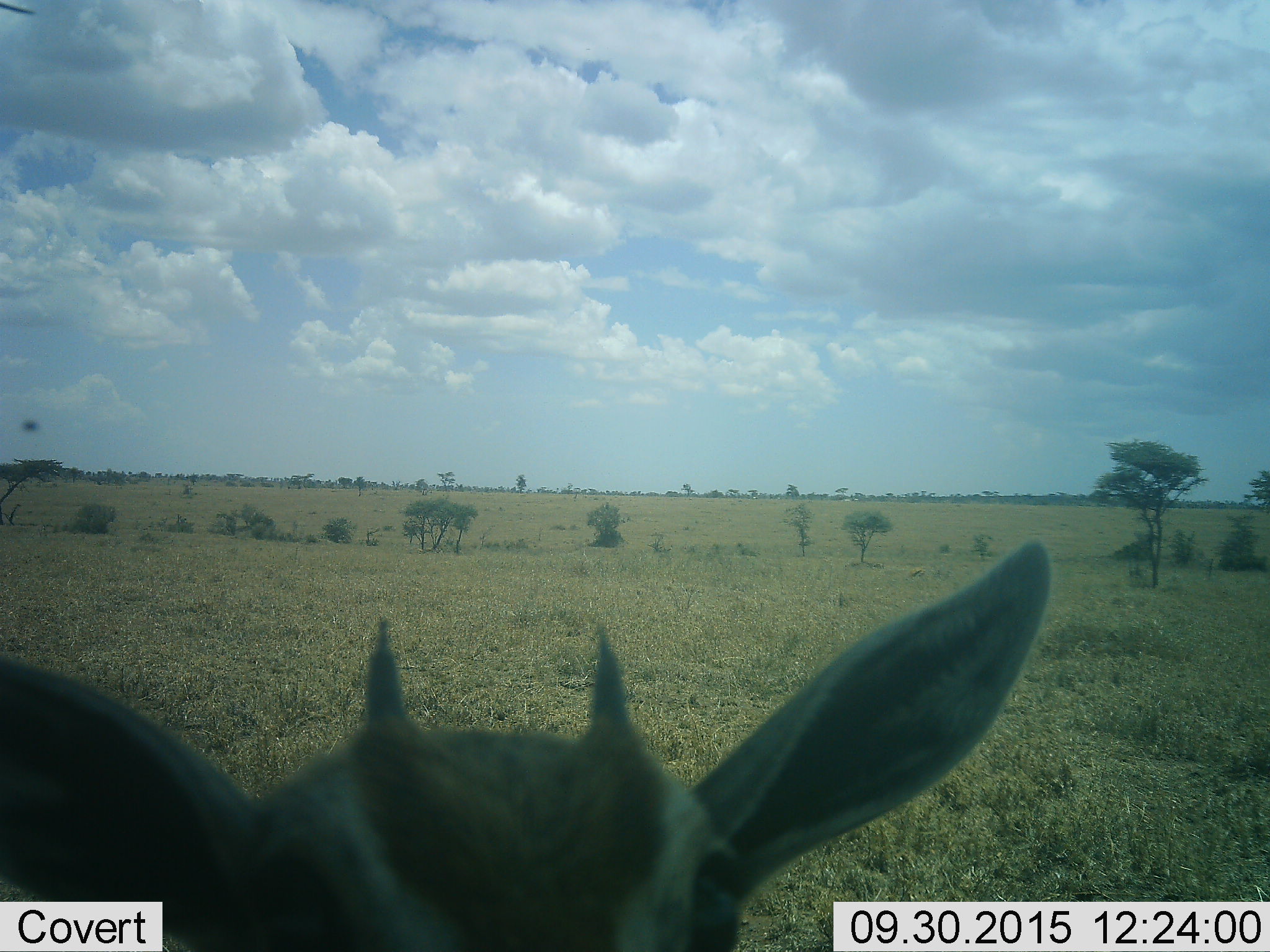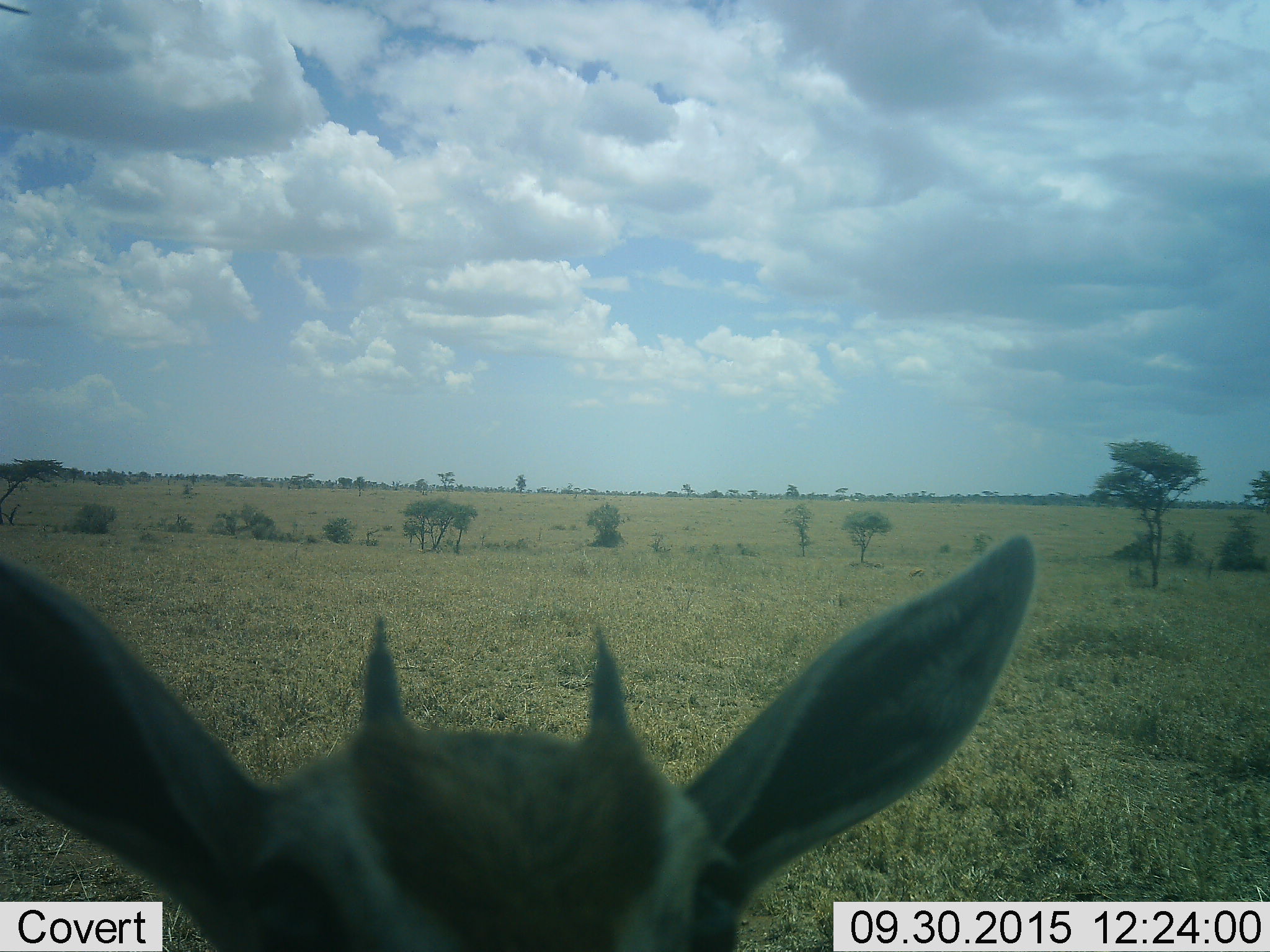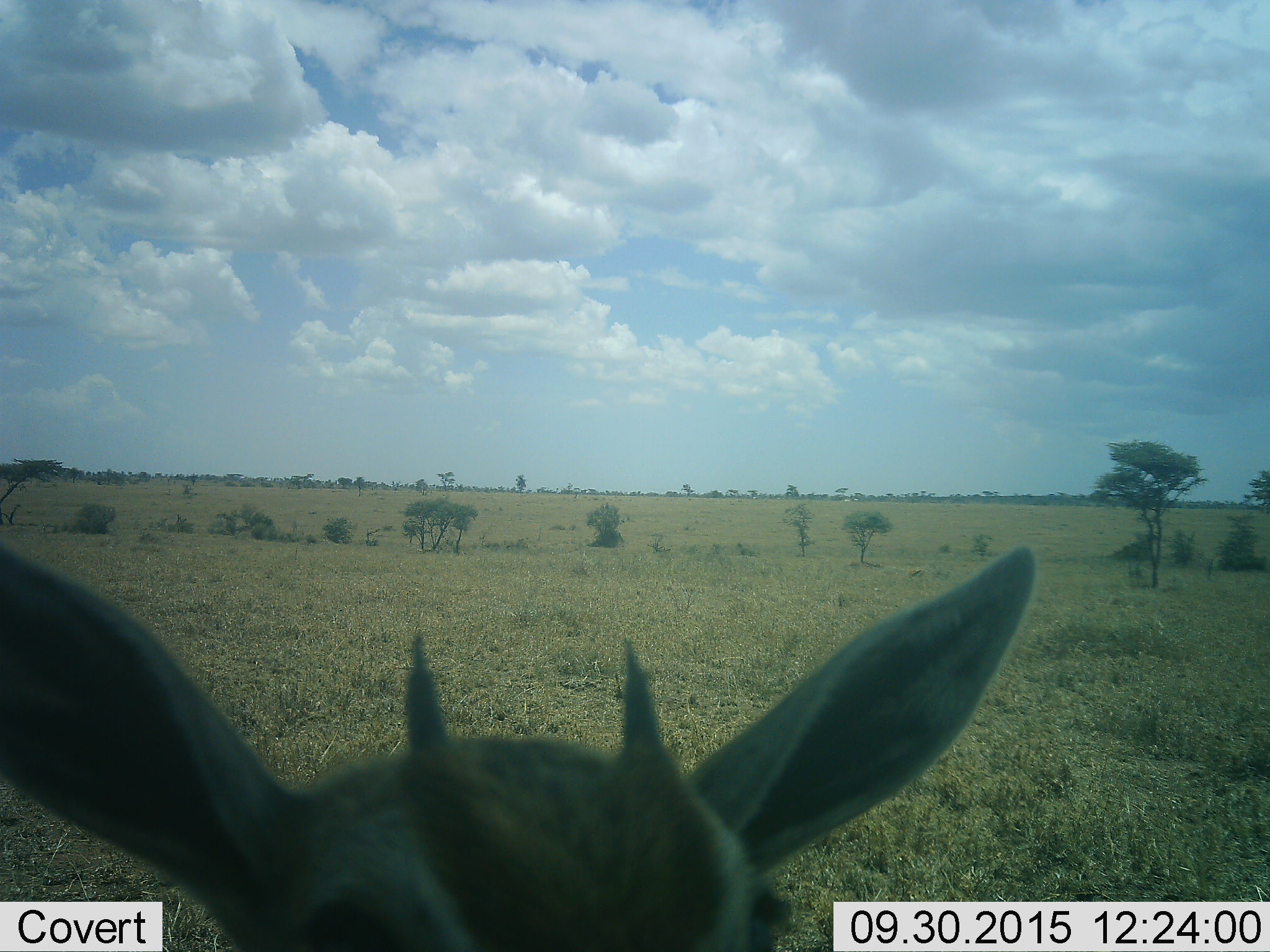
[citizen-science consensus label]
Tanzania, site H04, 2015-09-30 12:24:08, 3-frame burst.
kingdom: Animalia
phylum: Chordata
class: Mammalia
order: Artiodactyla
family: Bovidae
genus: Eudorcas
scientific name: Eudorcas thomsonii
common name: thomson's gazelle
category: gazellethomsons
Gazellethomsons (thomson's gazelle) (Eudorcas thomsonii), count 1. Behavior (volunteer vote fractions): standing 80%, resting 10%, moving 10%, interacting 0%. Young present (vote fraction): 40%. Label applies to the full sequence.